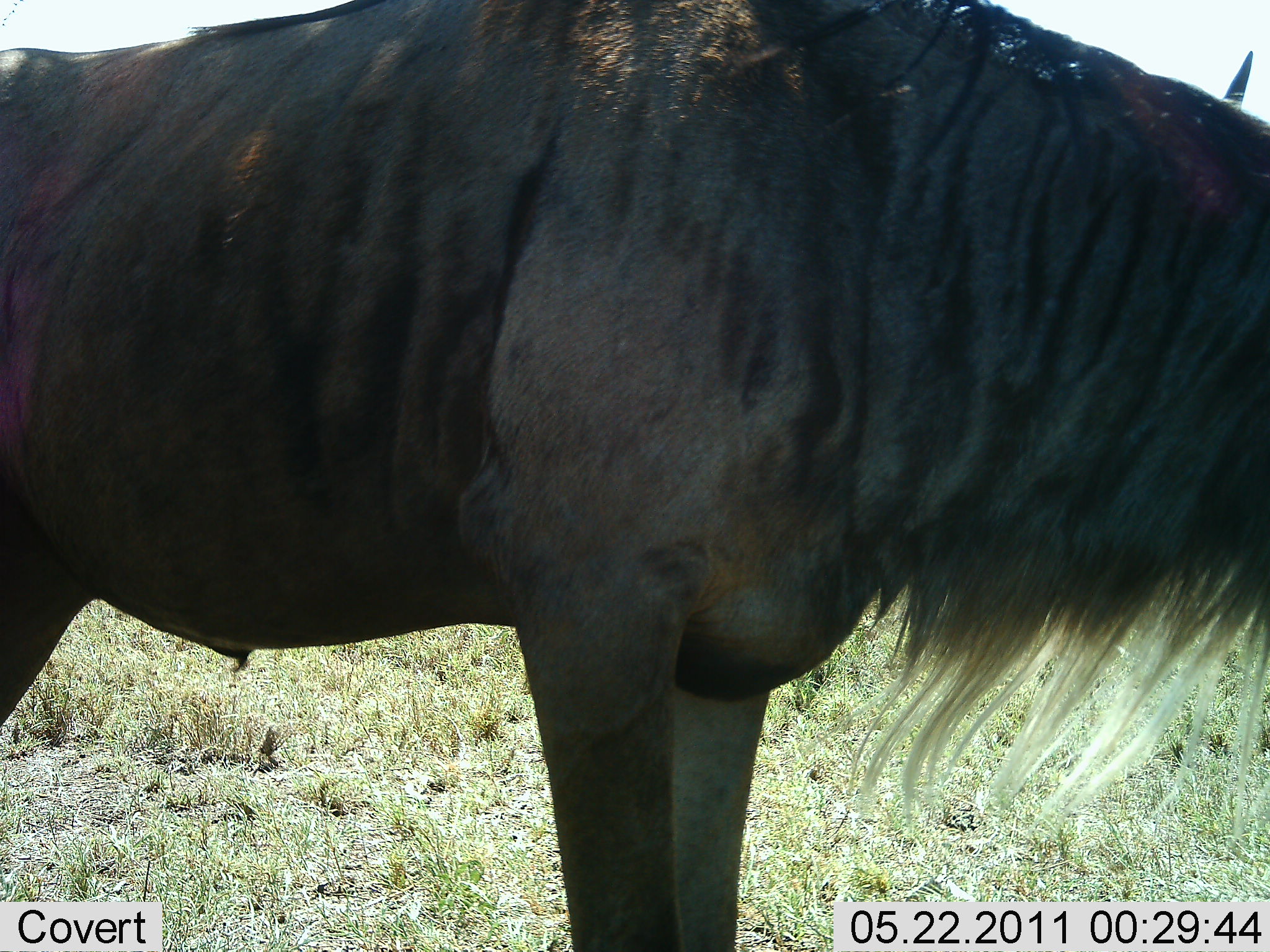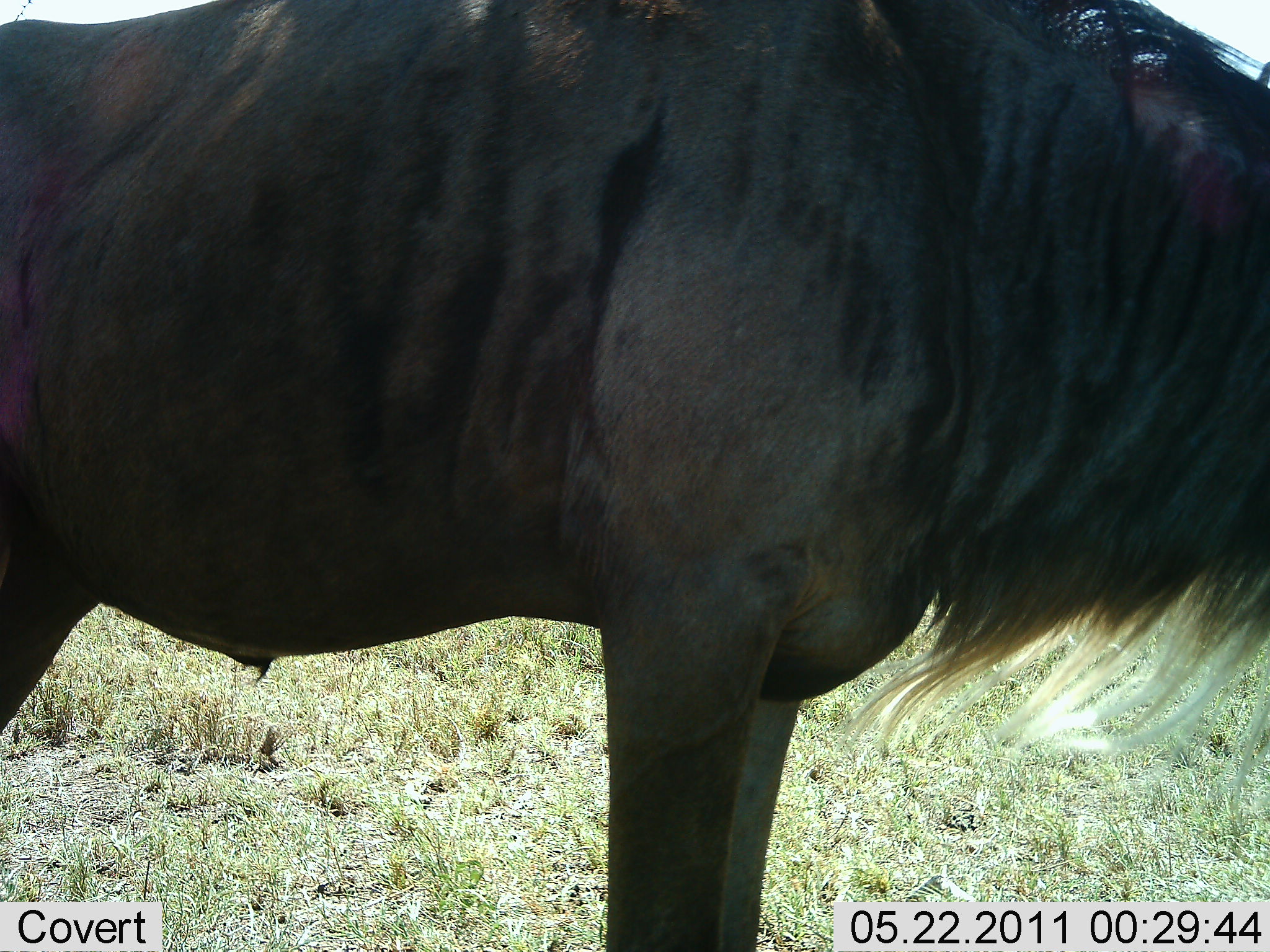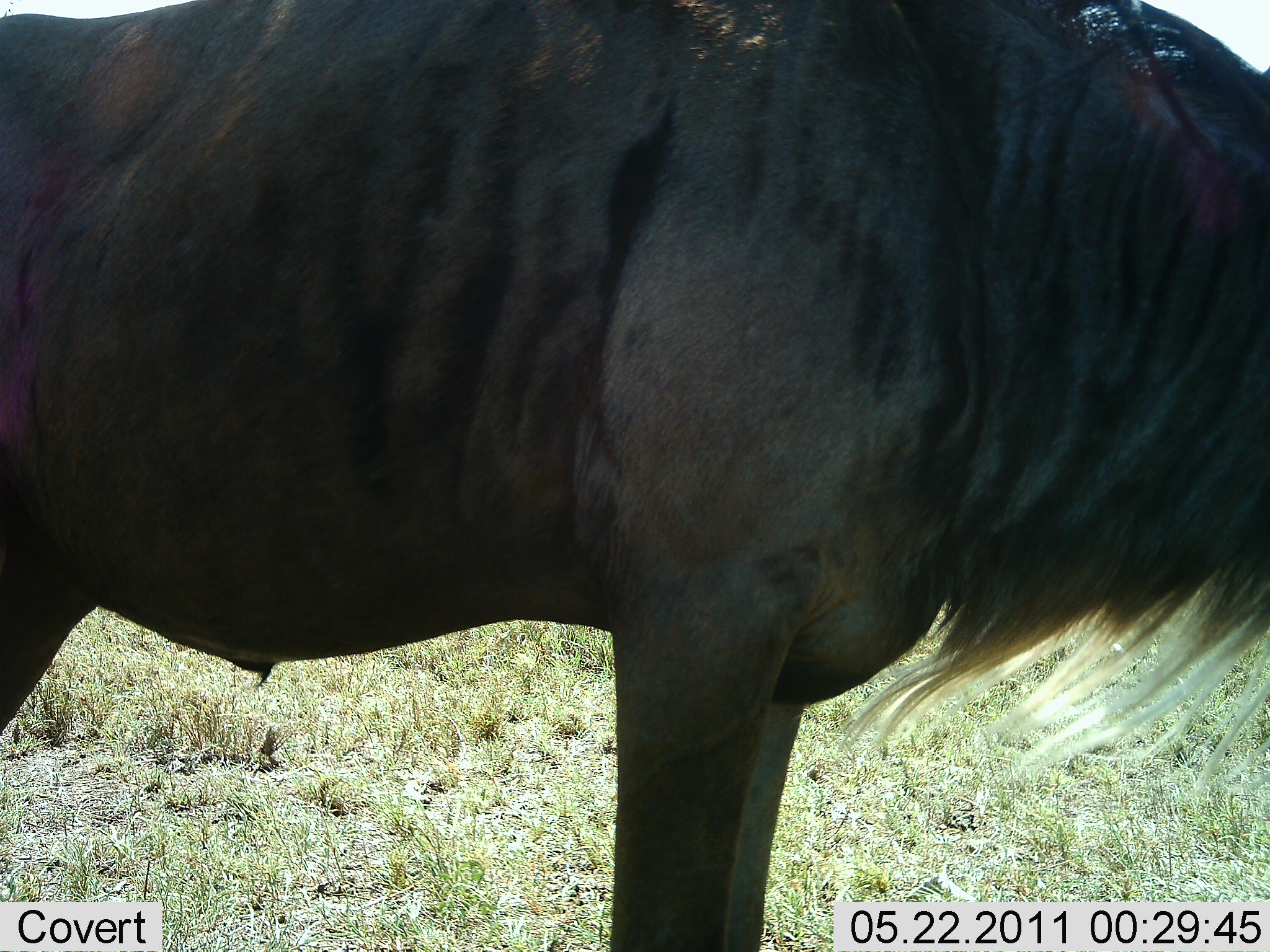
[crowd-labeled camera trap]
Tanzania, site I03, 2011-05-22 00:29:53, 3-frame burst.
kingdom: Animalia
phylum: Chordata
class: Mammalia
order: Artiodactyla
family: Bovidae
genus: Connochaetes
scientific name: Connochaetes taurinus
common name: blue wildebeest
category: wildebeest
Wildebeest (blue wildebeest) (Connochaetes taurinus), count 1. Behavior (volunteer vote fractions): standing 86%, resting 0%, moving 14%, interacting 0%. Young present (vote fraction): 0%. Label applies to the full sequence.